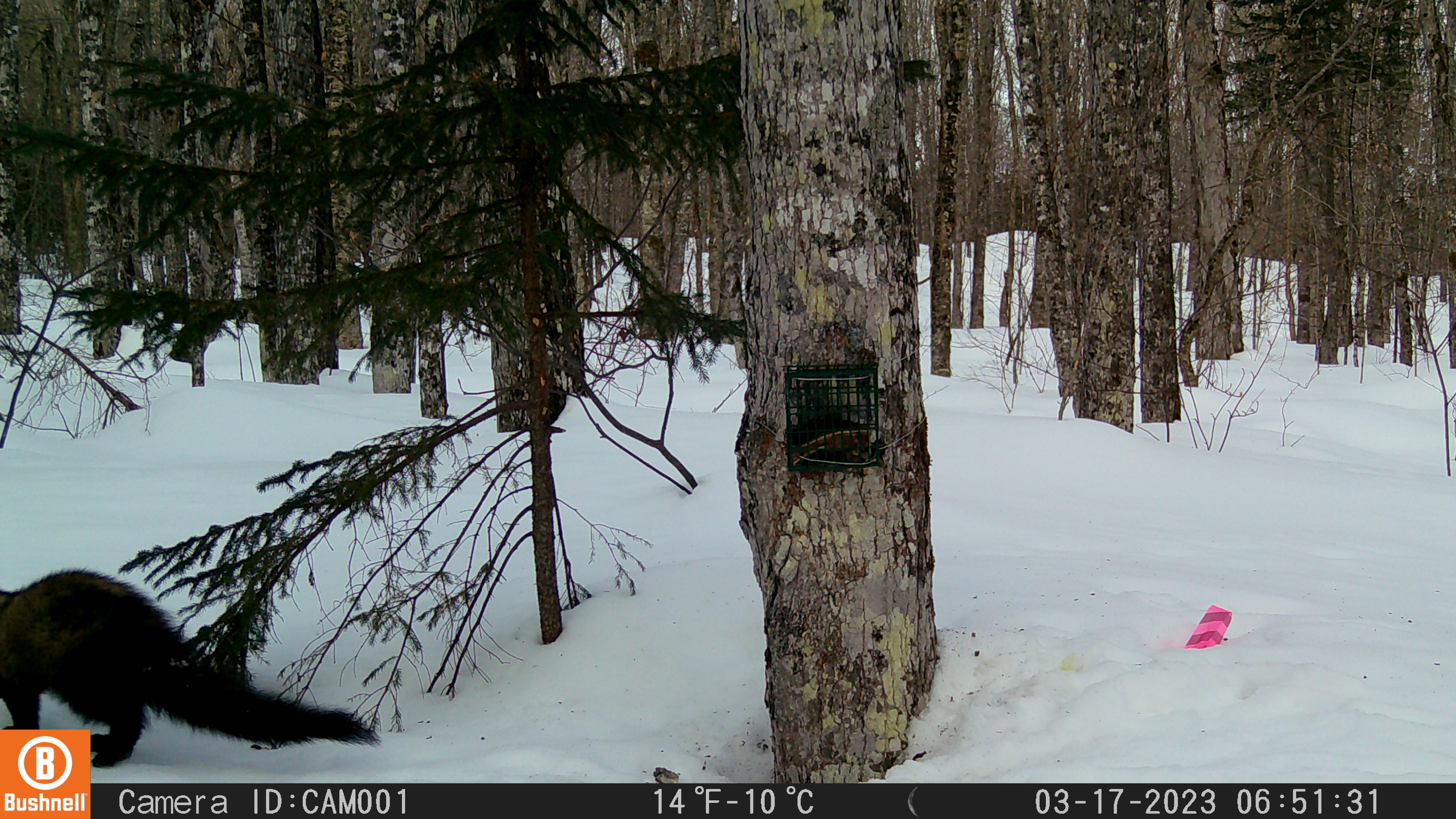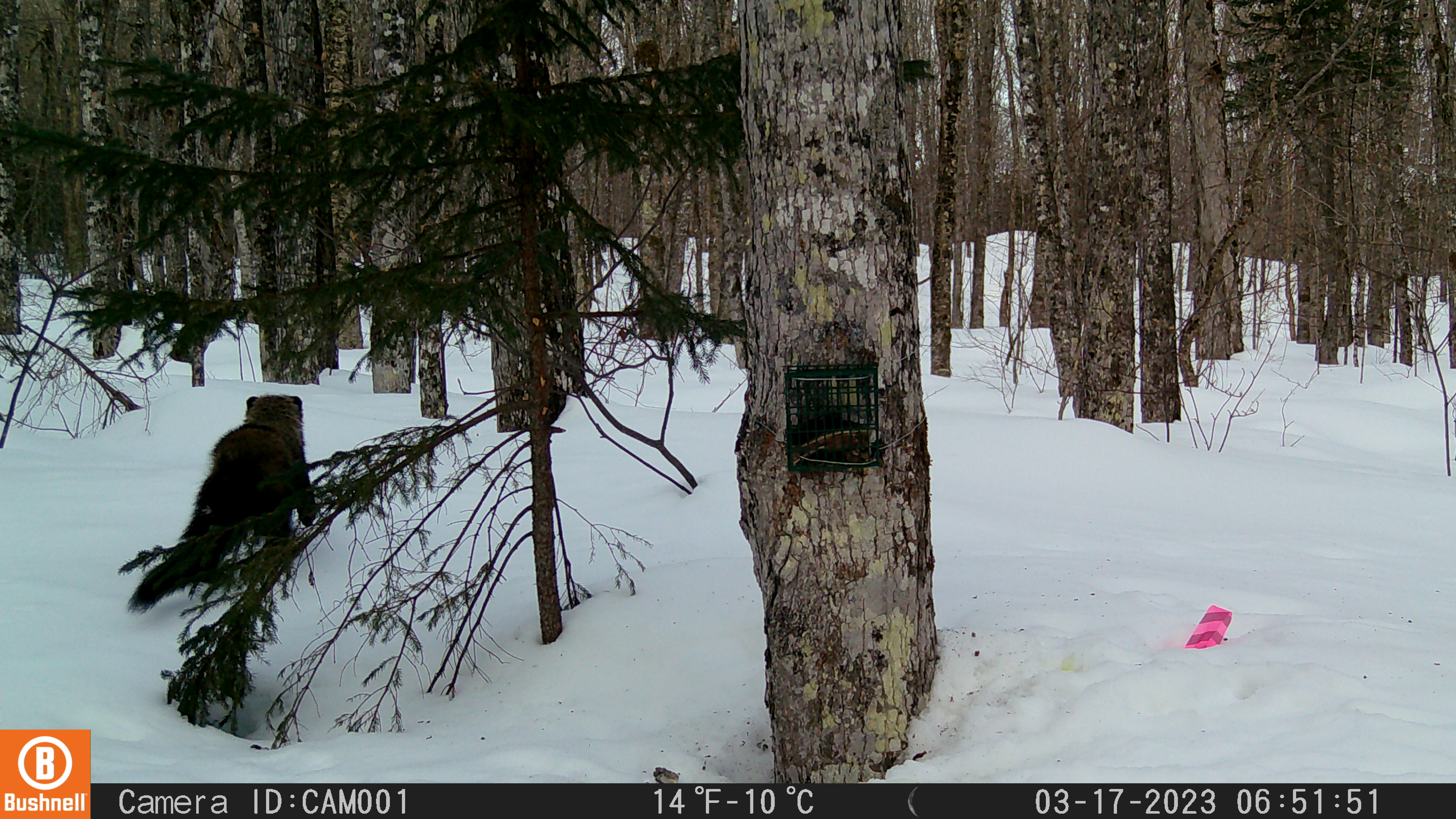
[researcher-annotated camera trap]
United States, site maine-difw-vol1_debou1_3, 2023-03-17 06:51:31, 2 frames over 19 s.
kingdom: Animalia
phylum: Chordata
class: Mammalia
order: Carnivora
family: Mustelidae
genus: Pekania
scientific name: Pekania pennanti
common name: fisher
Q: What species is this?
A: Fisher (Pekania pennanti).